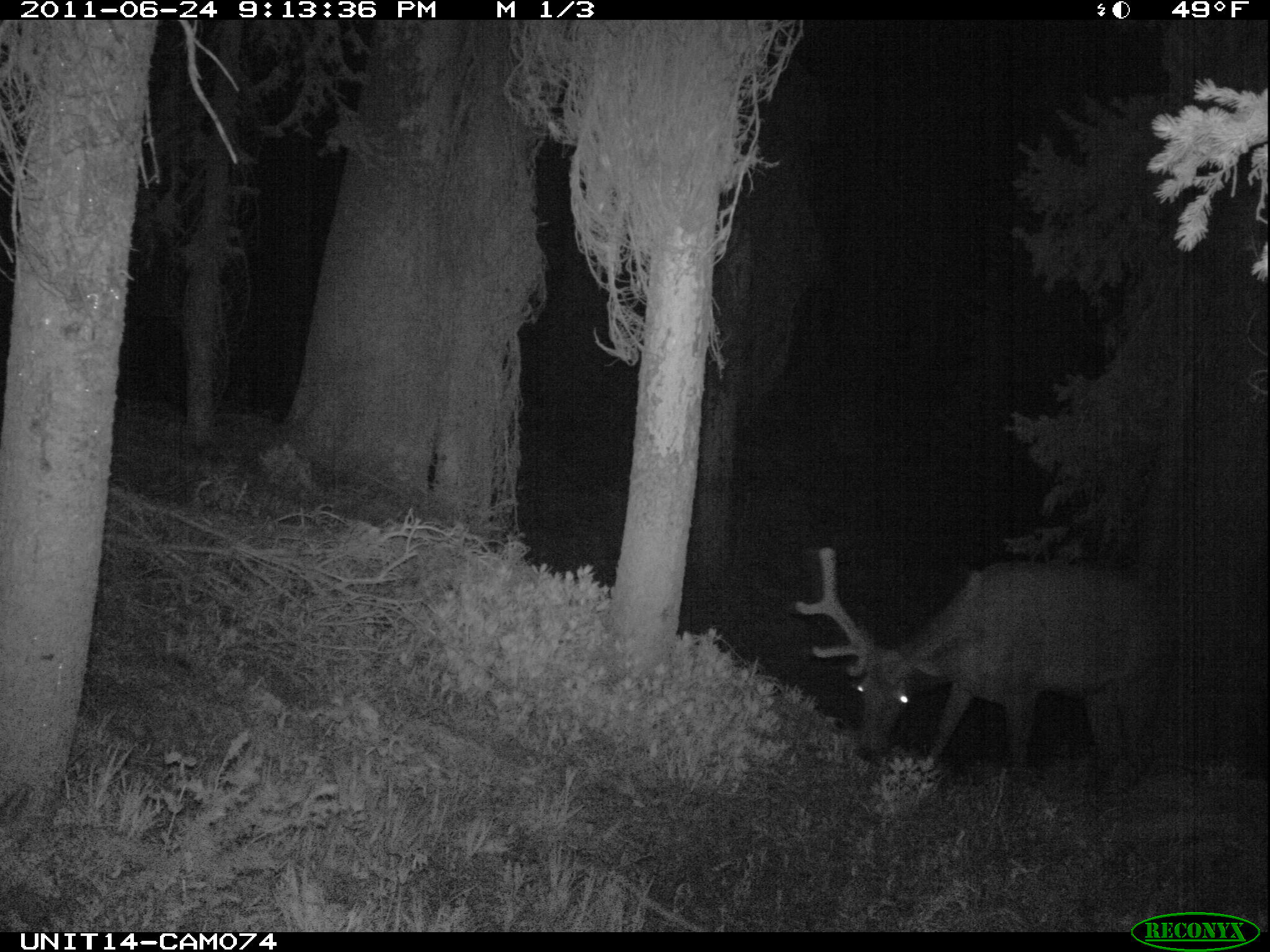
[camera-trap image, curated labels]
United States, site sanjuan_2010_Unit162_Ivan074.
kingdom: Animalia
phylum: Chordata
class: Mammalia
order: Artiodactyla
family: Cervidae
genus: Cervus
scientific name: Cervus elaphus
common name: red deer